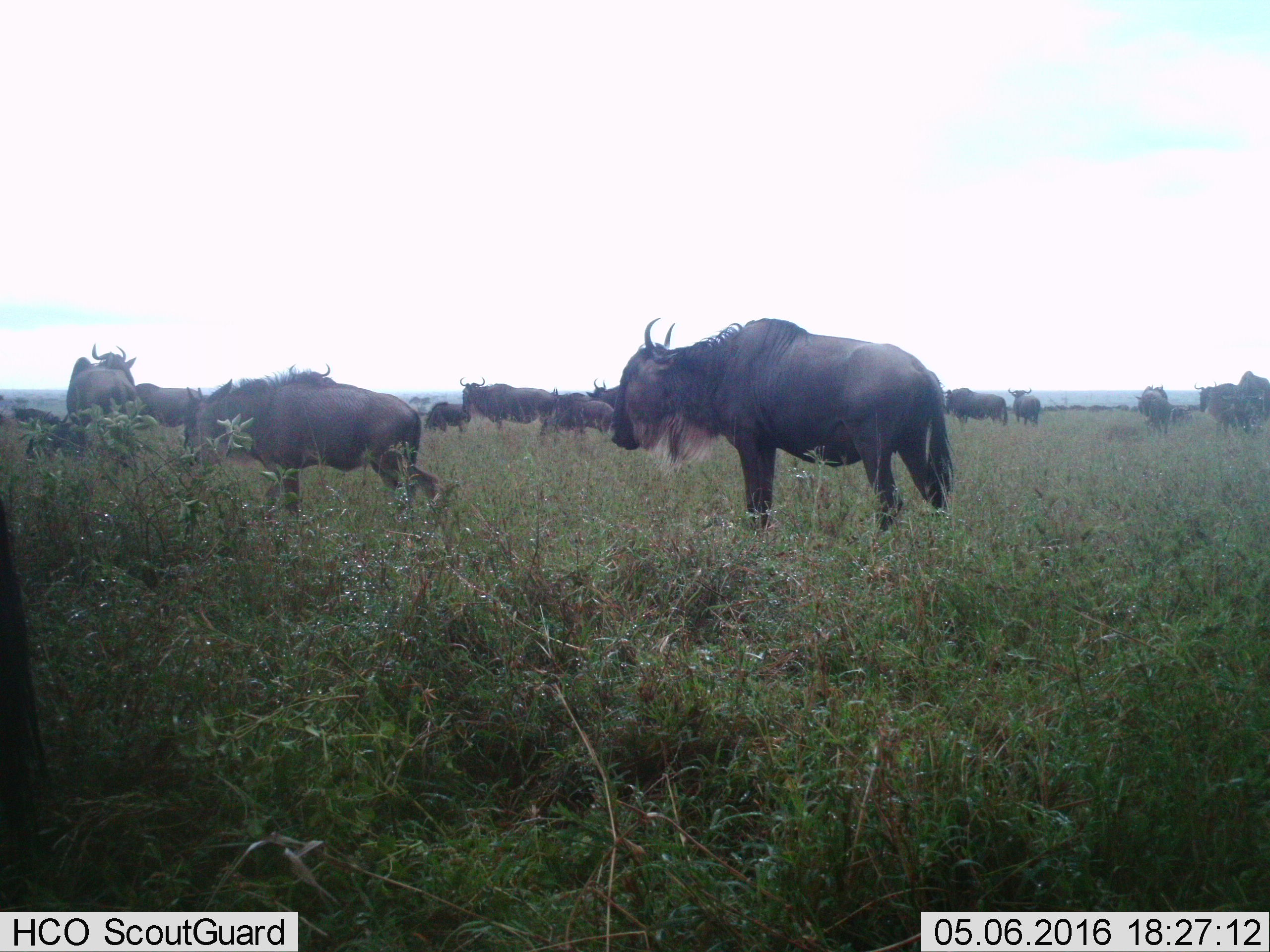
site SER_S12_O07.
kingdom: Animalia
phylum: Chordata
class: Mammalia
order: Artiodactyla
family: Bovidae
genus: Connochaetes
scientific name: Connochaetes taurinus taurinus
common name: blue wildebeest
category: wildebeestblue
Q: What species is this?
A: Wildebeestblue (blue wildebeest) (Connochaetes taurinus taurinus).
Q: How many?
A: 11-50.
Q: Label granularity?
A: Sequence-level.